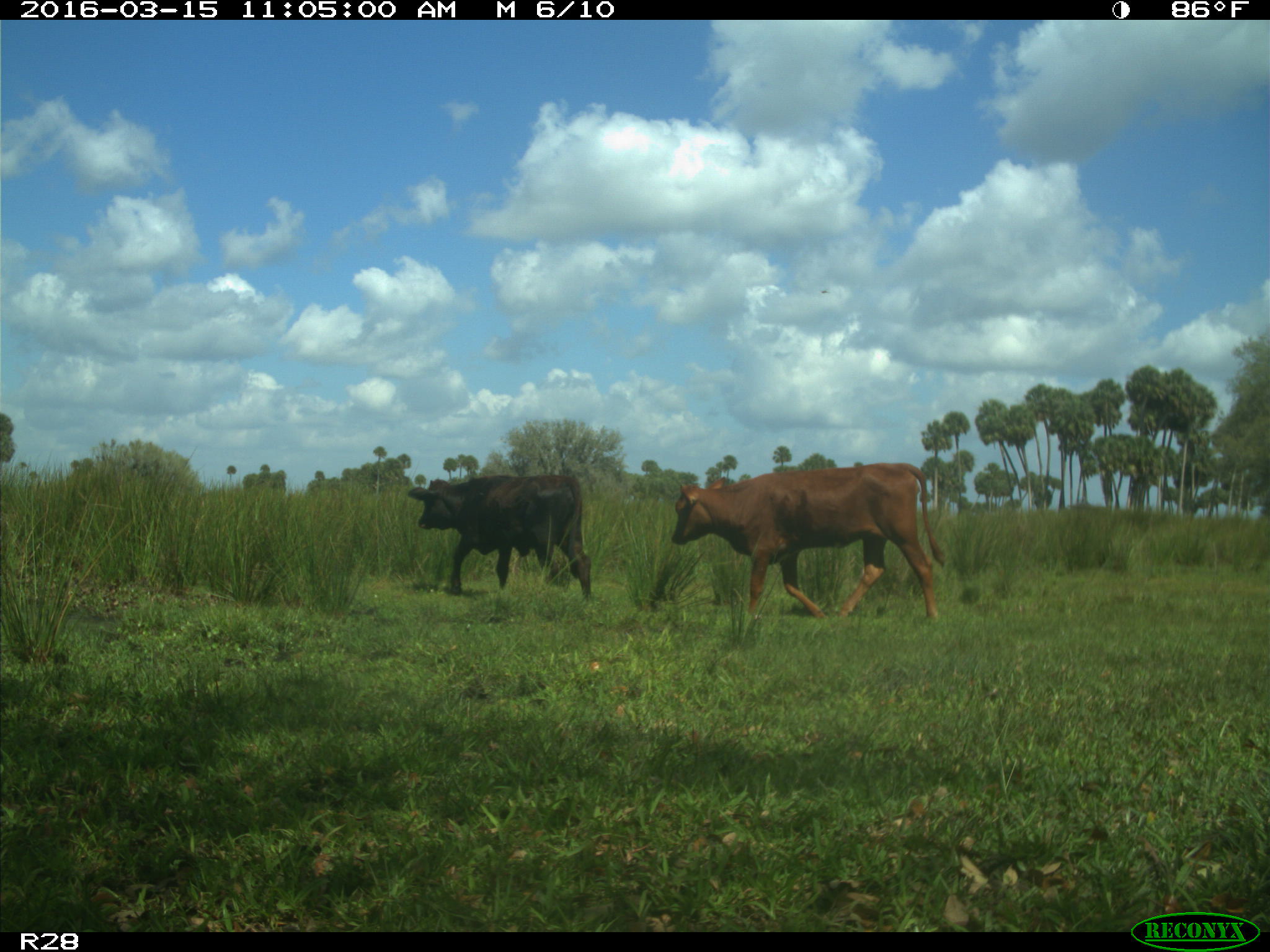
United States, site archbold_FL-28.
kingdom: Animalia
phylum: Chordata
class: Mammalia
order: Artiodactyla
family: Bovidae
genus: Bos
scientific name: Bos taurus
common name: domestic cow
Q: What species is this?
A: Bos taurus (domestic cow).